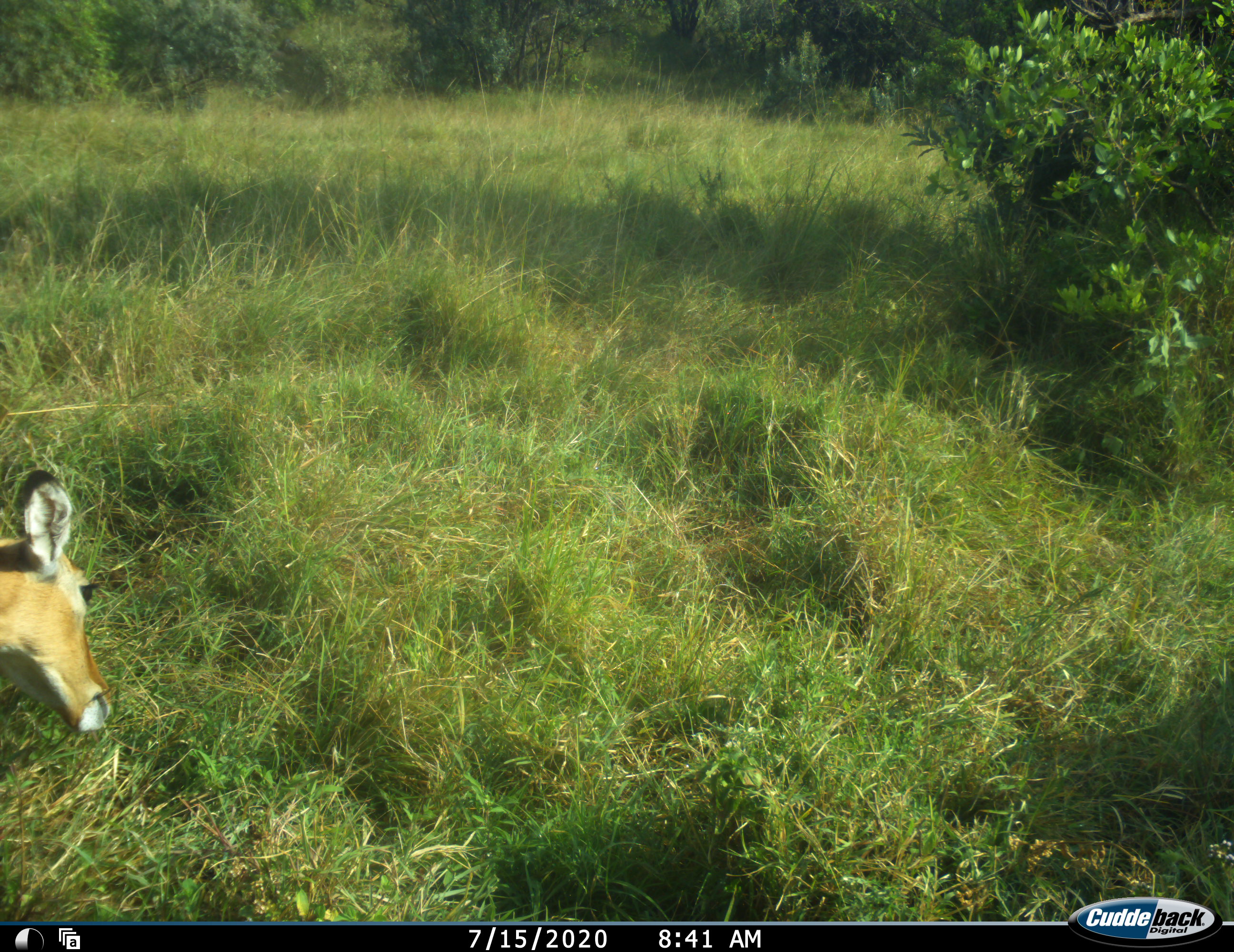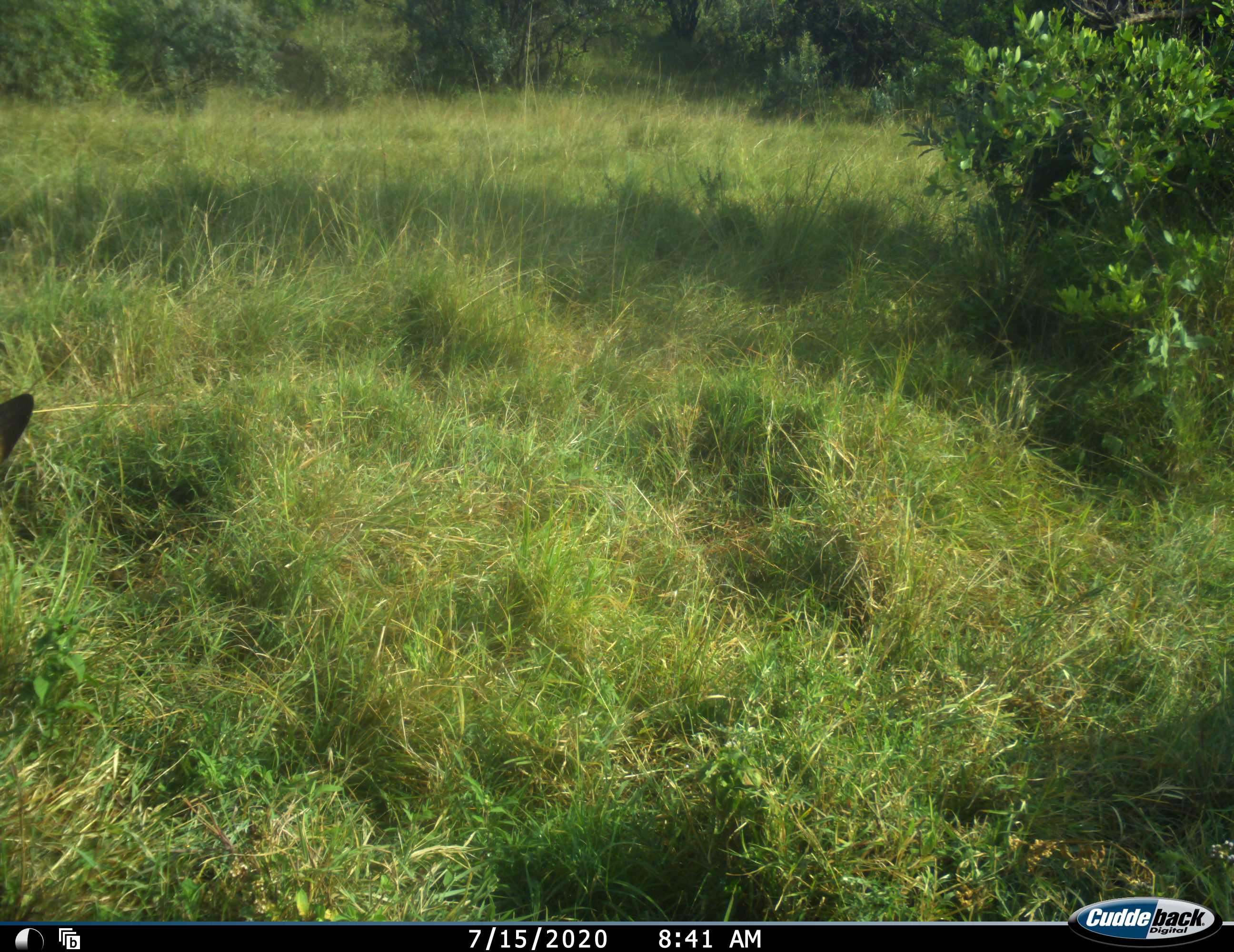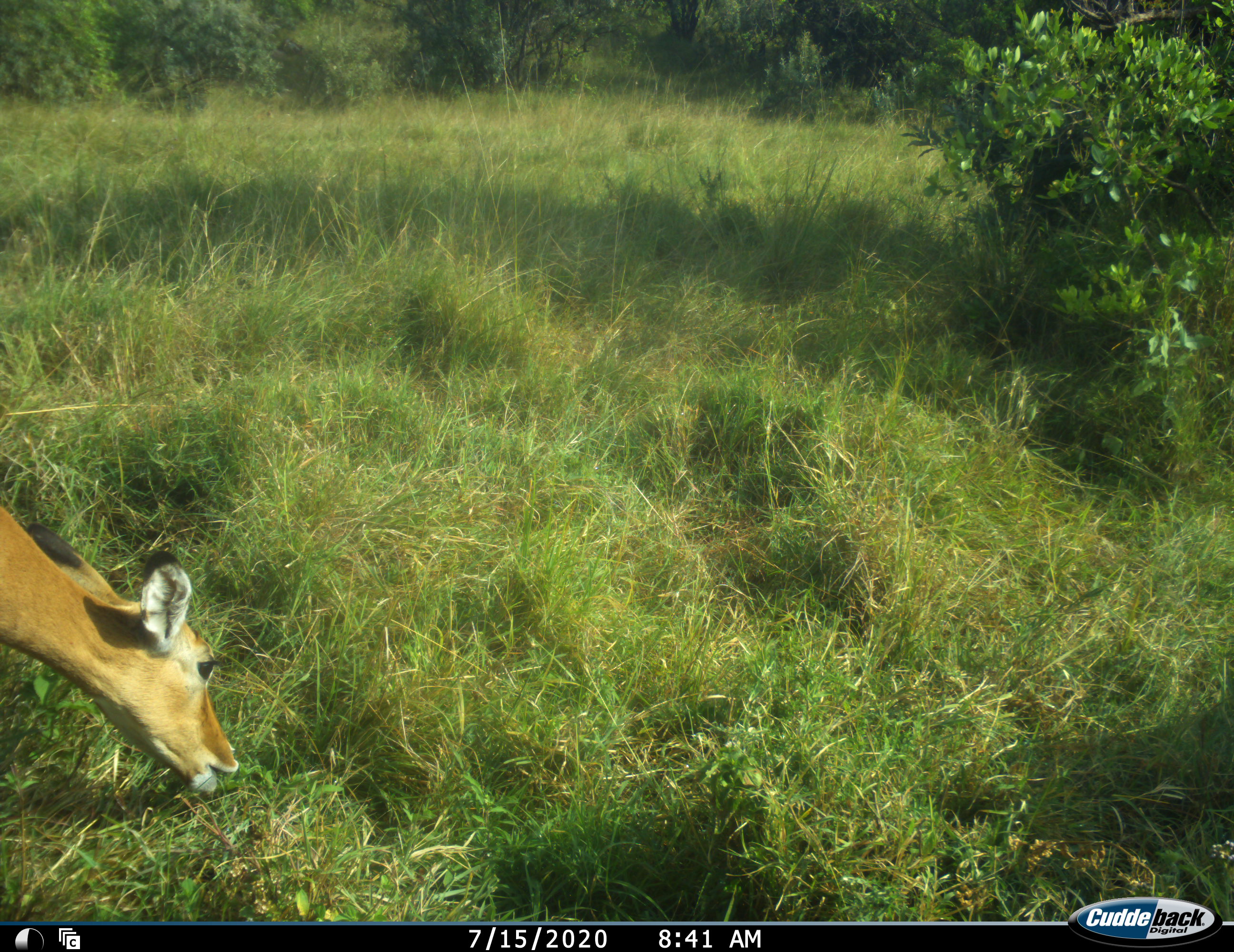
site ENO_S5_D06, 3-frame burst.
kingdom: Animalia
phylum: Chordata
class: Mammalia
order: Artiodactyla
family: Bovidae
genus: Aepyceros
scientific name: Aepyceros melampus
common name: impala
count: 1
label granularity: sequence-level